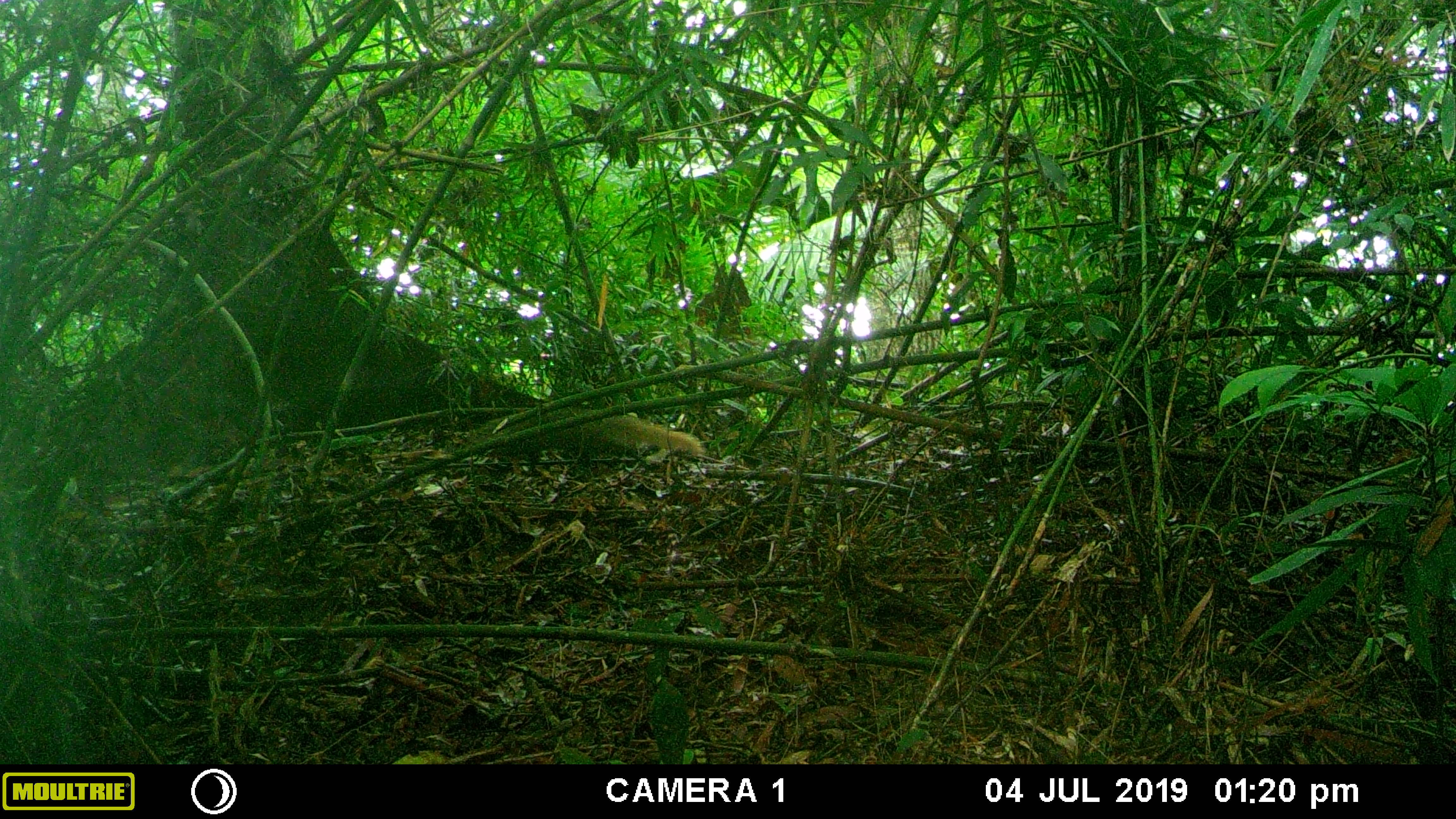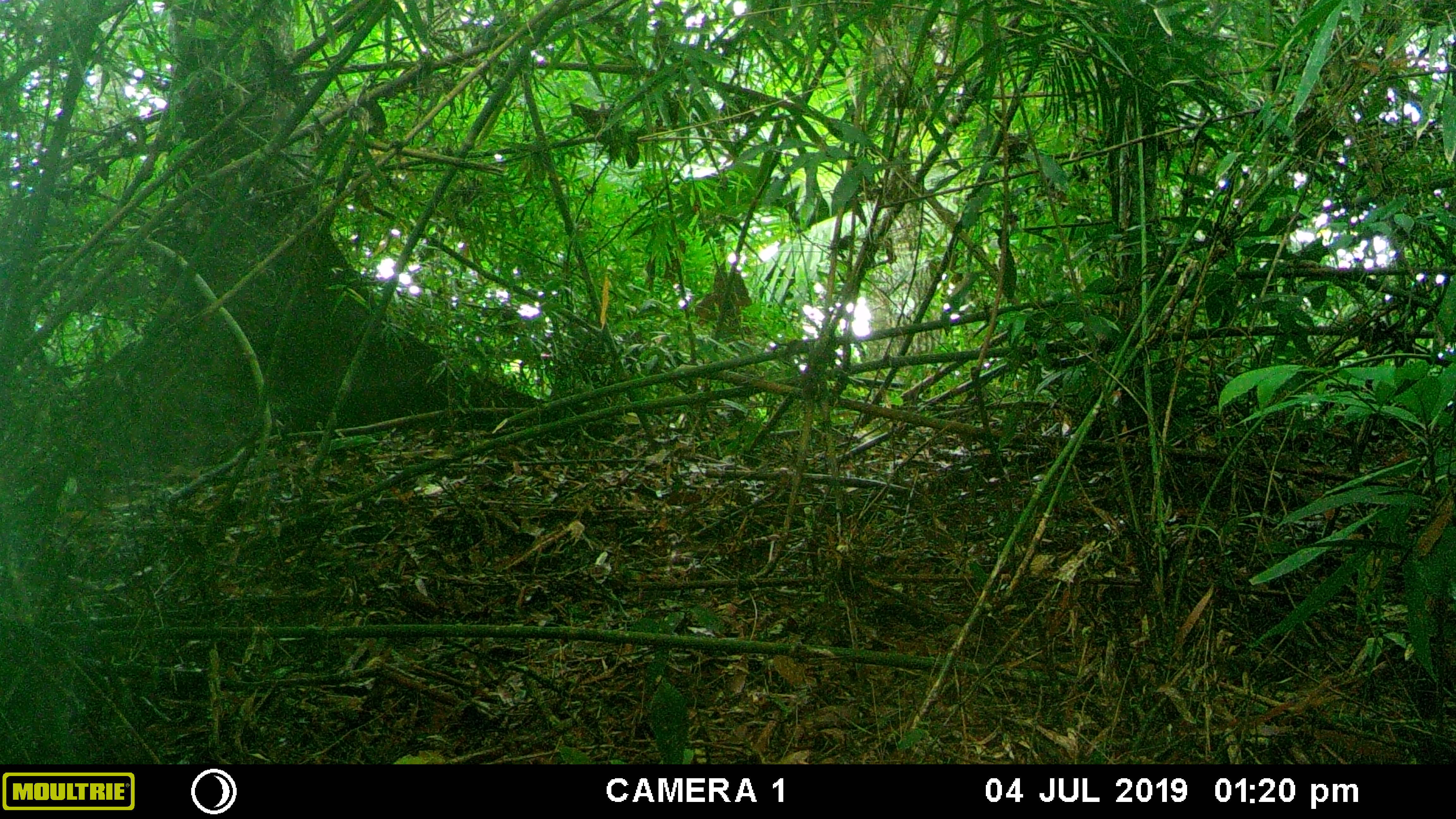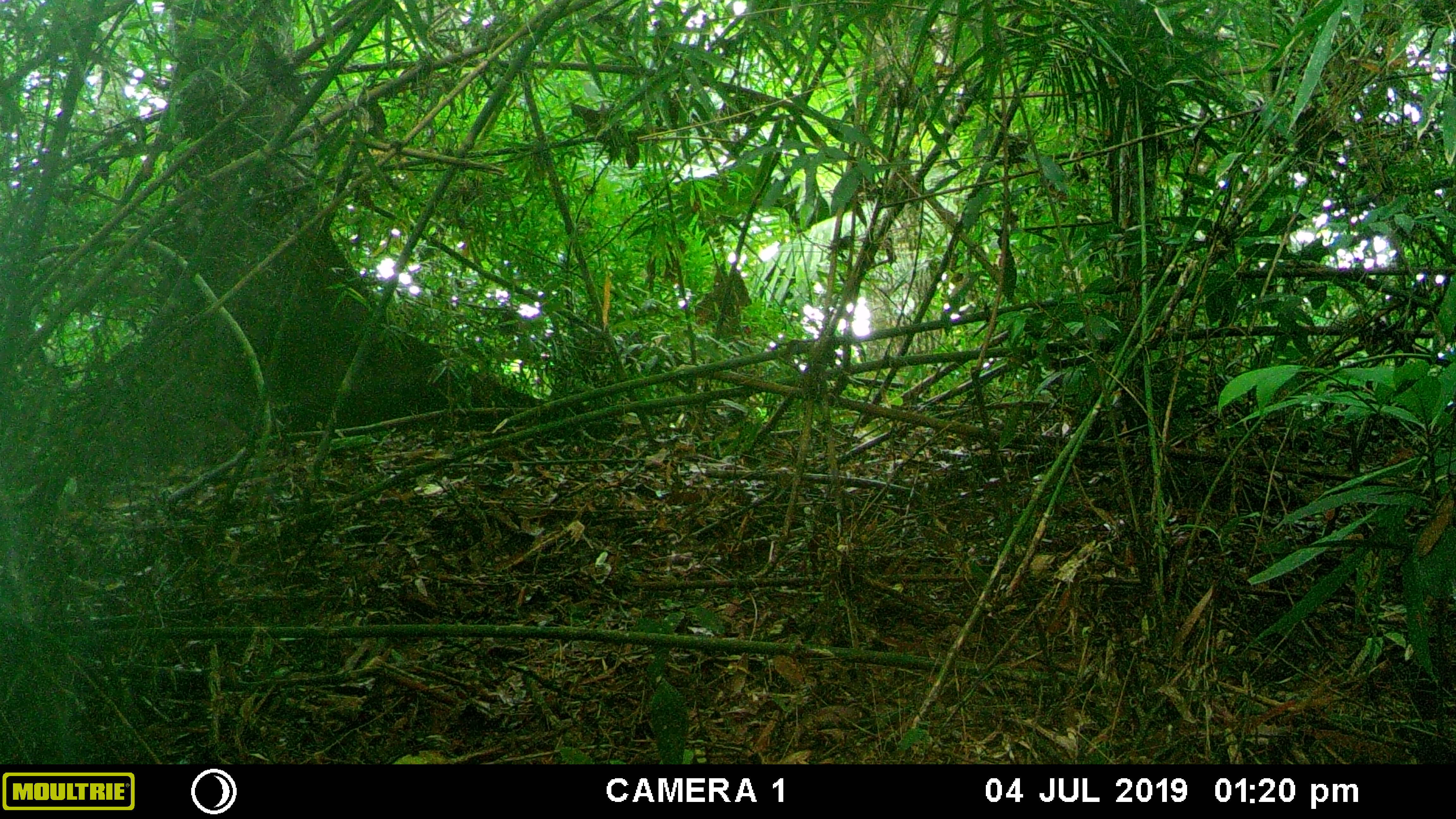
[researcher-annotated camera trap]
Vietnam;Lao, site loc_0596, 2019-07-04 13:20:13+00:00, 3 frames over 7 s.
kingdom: Animalia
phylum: Chordata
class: Mammalia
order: Carnivora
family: Herpestidae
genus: Urva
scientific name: Urva urva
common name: crab-eating mongoose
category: crab eating mongoose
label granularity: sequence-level